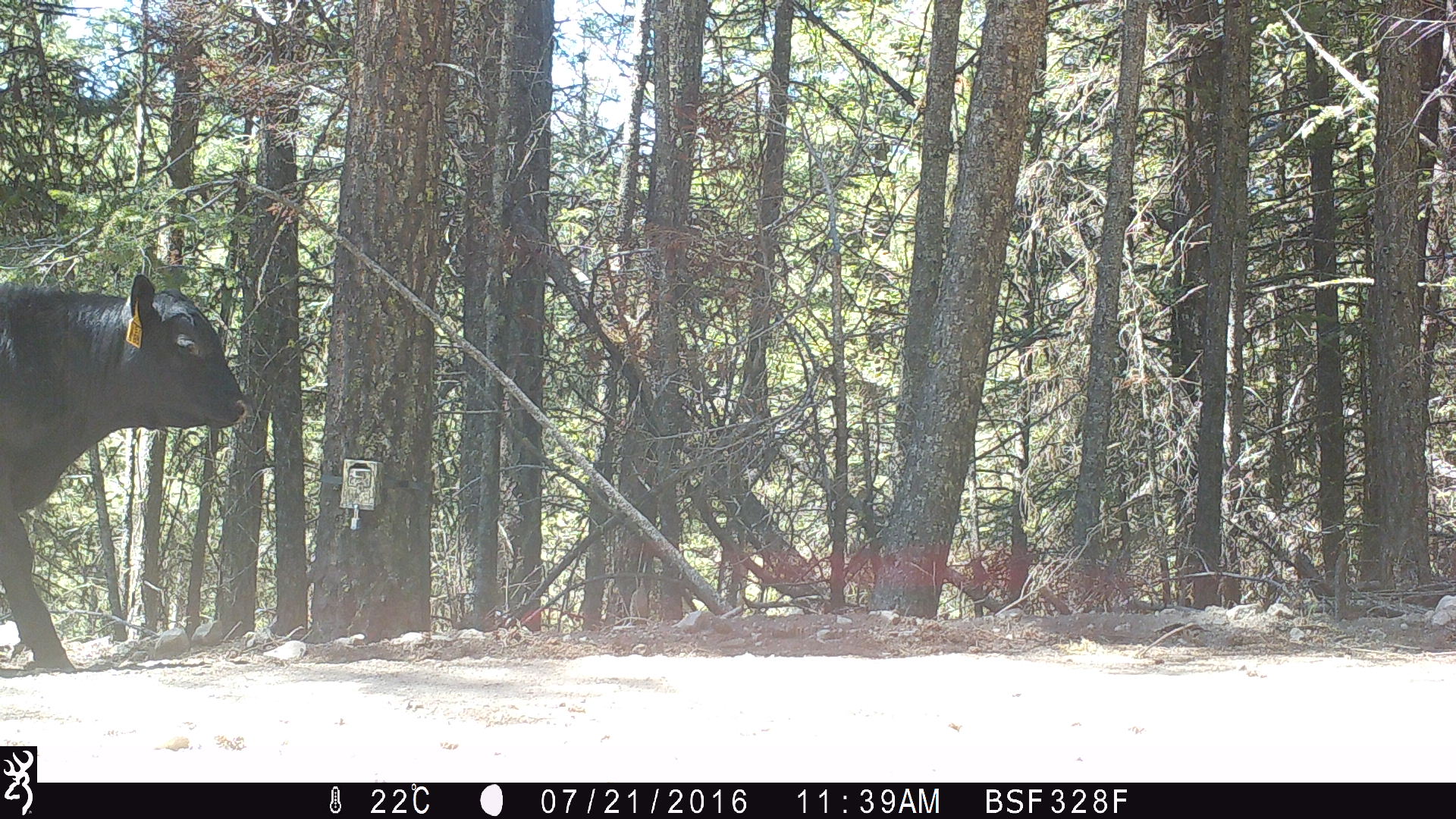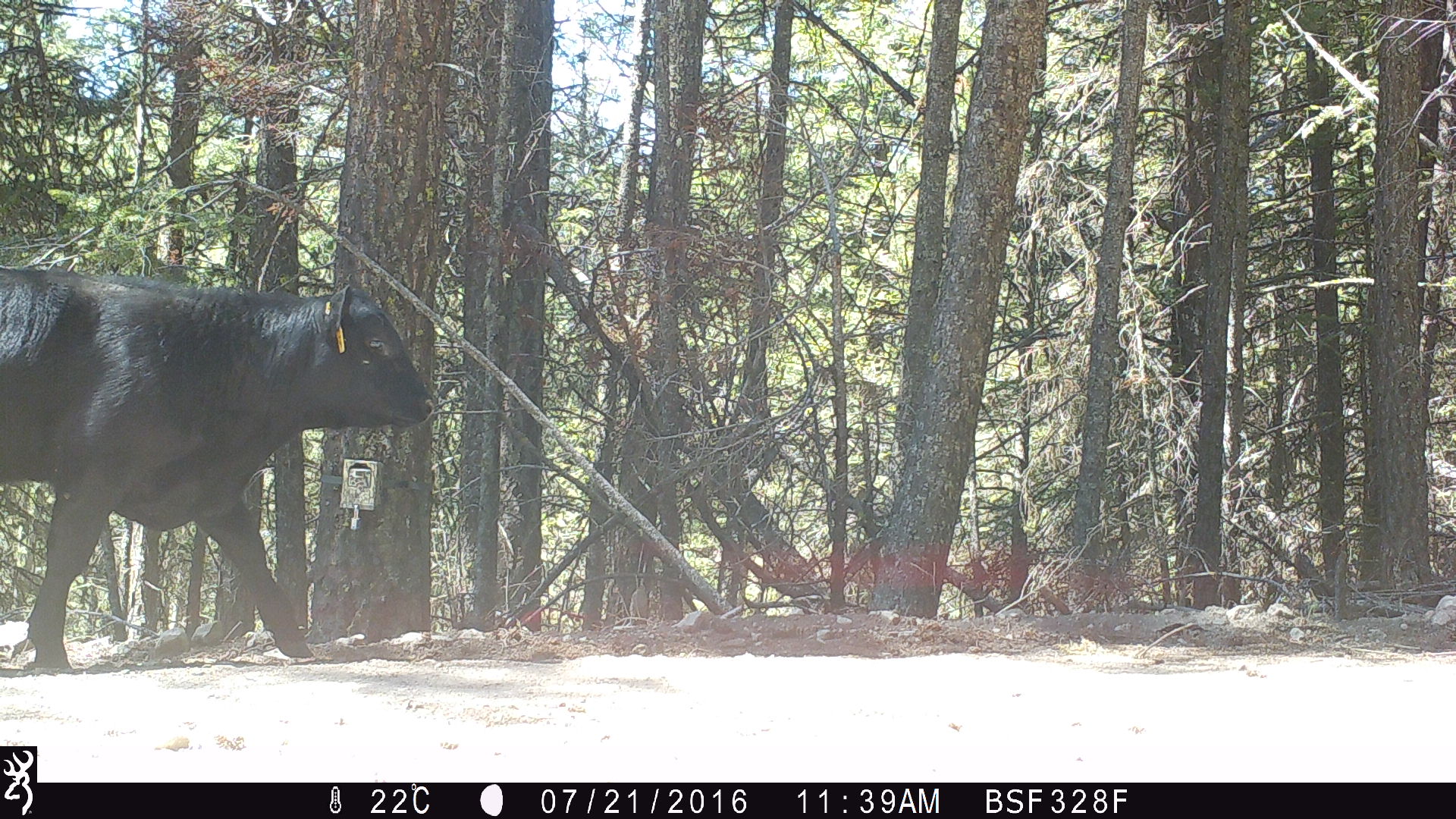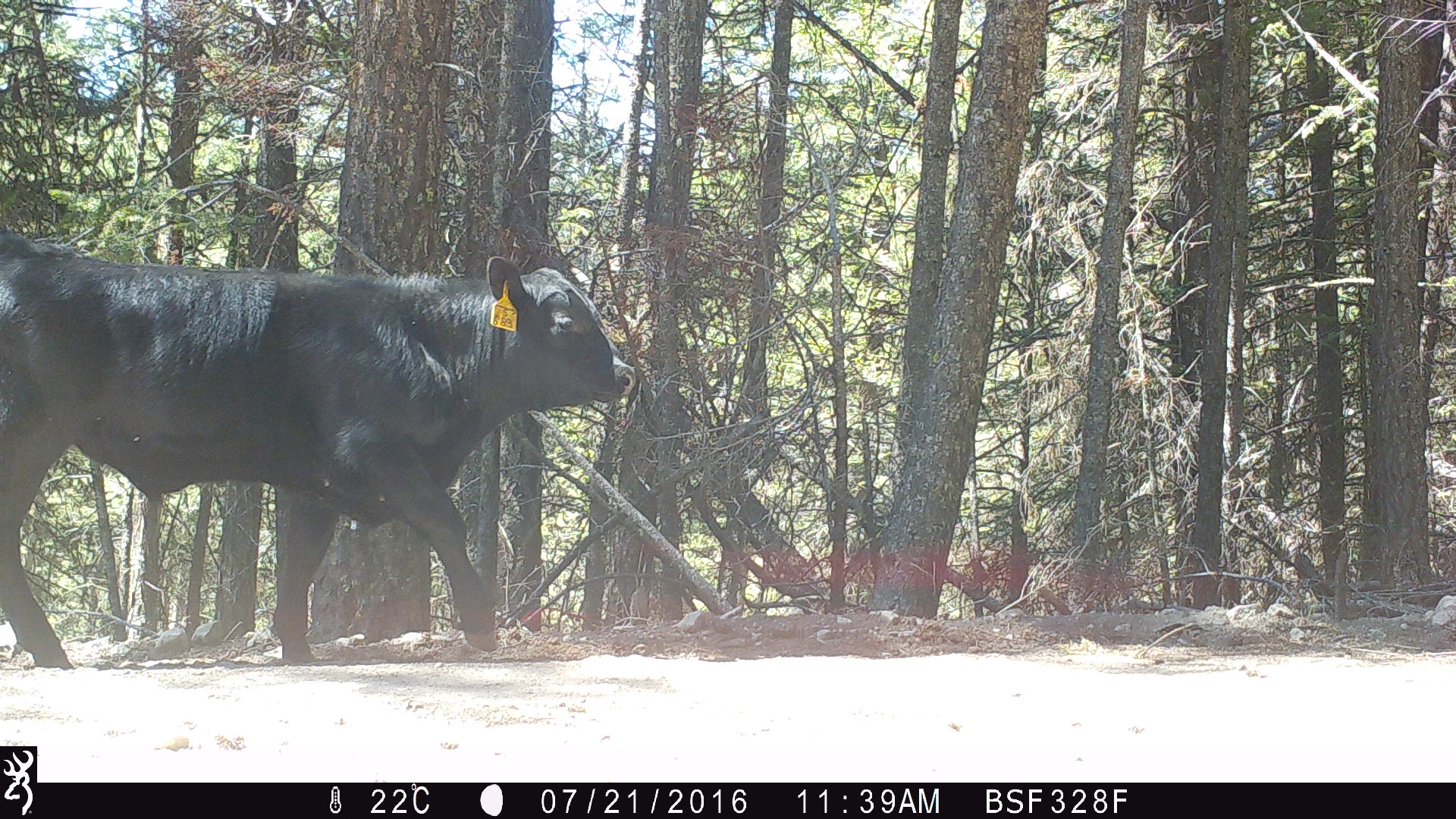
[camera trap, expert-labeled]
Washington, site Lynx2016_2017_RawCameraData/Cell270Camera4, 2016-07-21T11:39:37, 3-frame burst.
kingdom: Animalia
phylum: Chordata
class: Mammalia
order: Artiodactyla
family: Bovidae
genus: Bos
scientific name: Bos taurus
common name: domestic cattle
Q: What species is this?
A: Domestic cattle (Bos taurus).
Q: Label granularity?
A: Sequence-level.